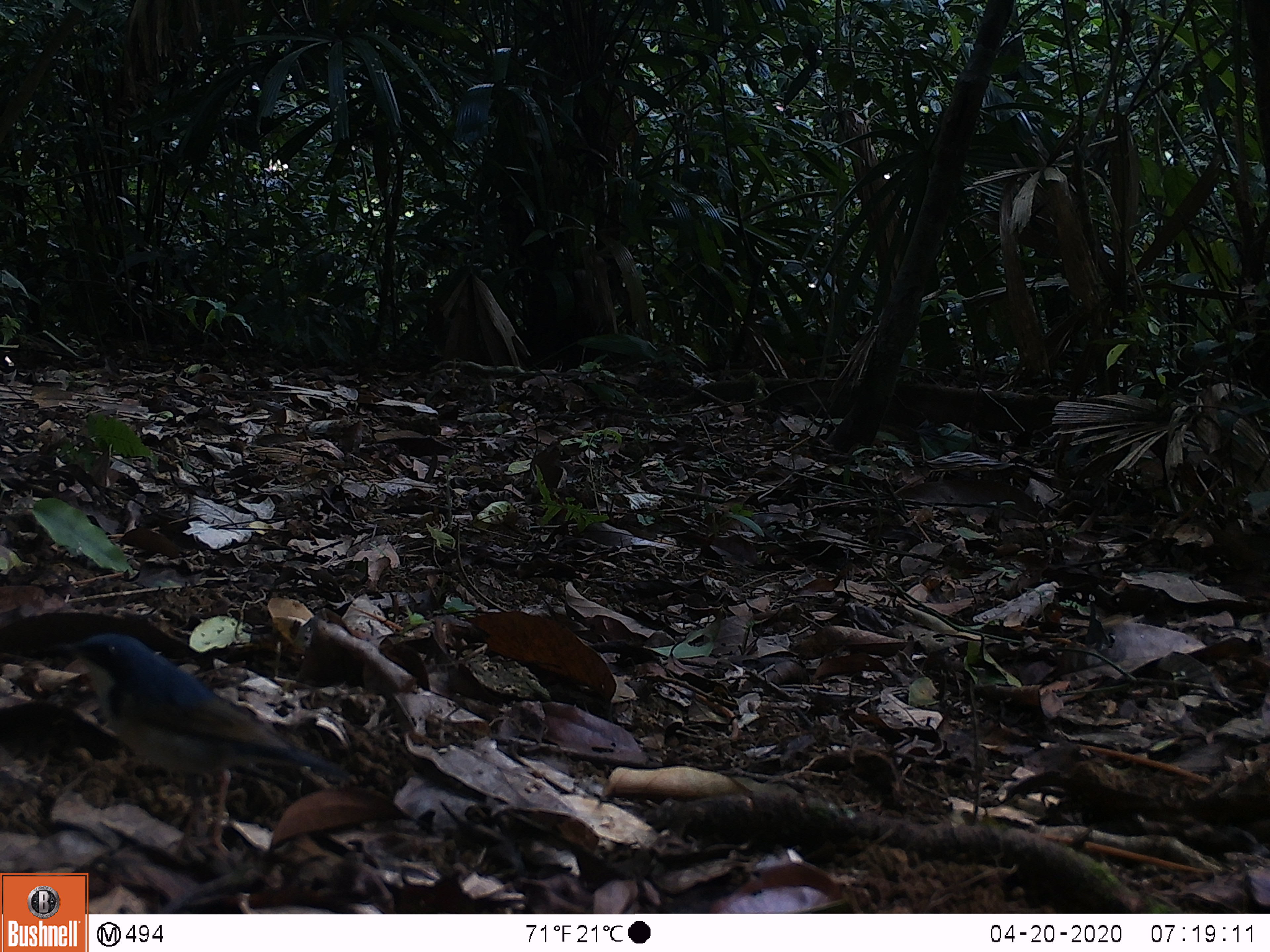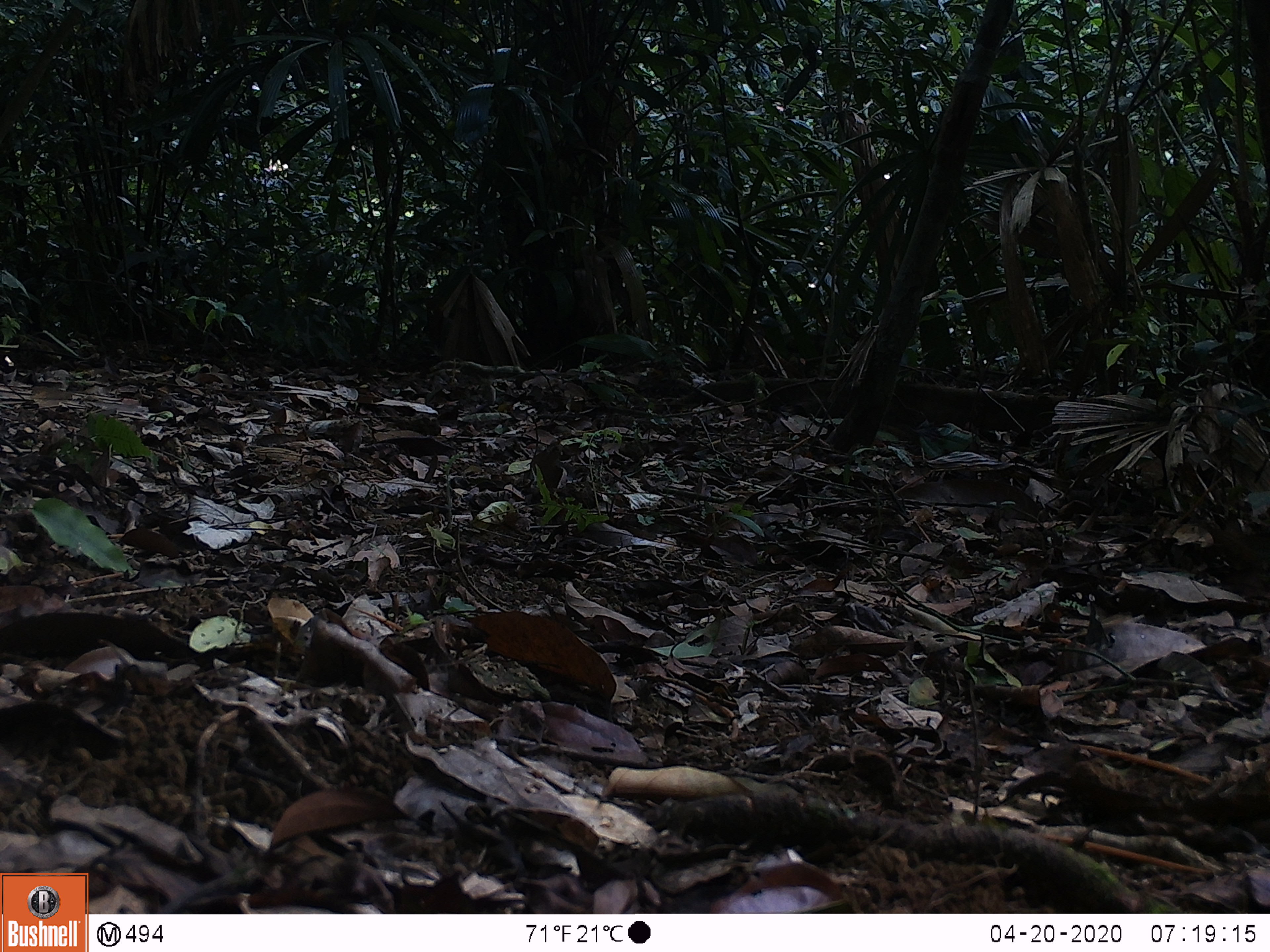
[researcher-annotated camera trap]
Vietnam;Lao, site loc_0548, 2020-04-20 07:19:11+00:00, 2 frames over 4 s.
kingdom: Animalia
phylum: Chordata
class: Aves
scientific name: Aves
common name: bird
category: unidentified bird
Unidentified bird (bird) (Aves). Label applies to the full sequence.